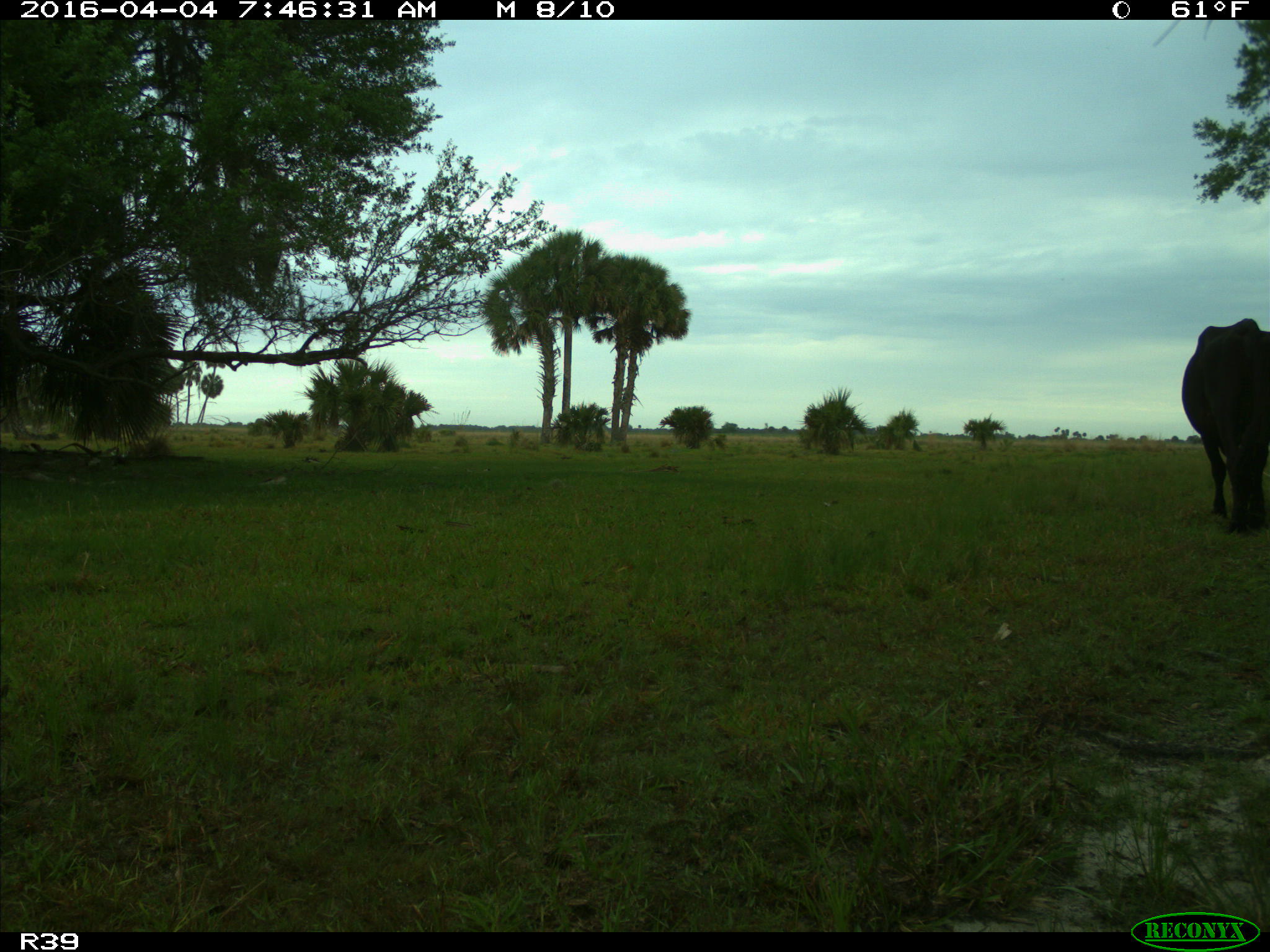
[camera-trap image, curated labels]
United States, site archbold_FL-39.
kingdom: Animalia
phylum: Chordata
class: Mammalia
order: Artiodactyla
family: Bovidae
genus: Bos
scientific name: Bos taurus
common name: domestic cow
Bos taurus (domestic cow).